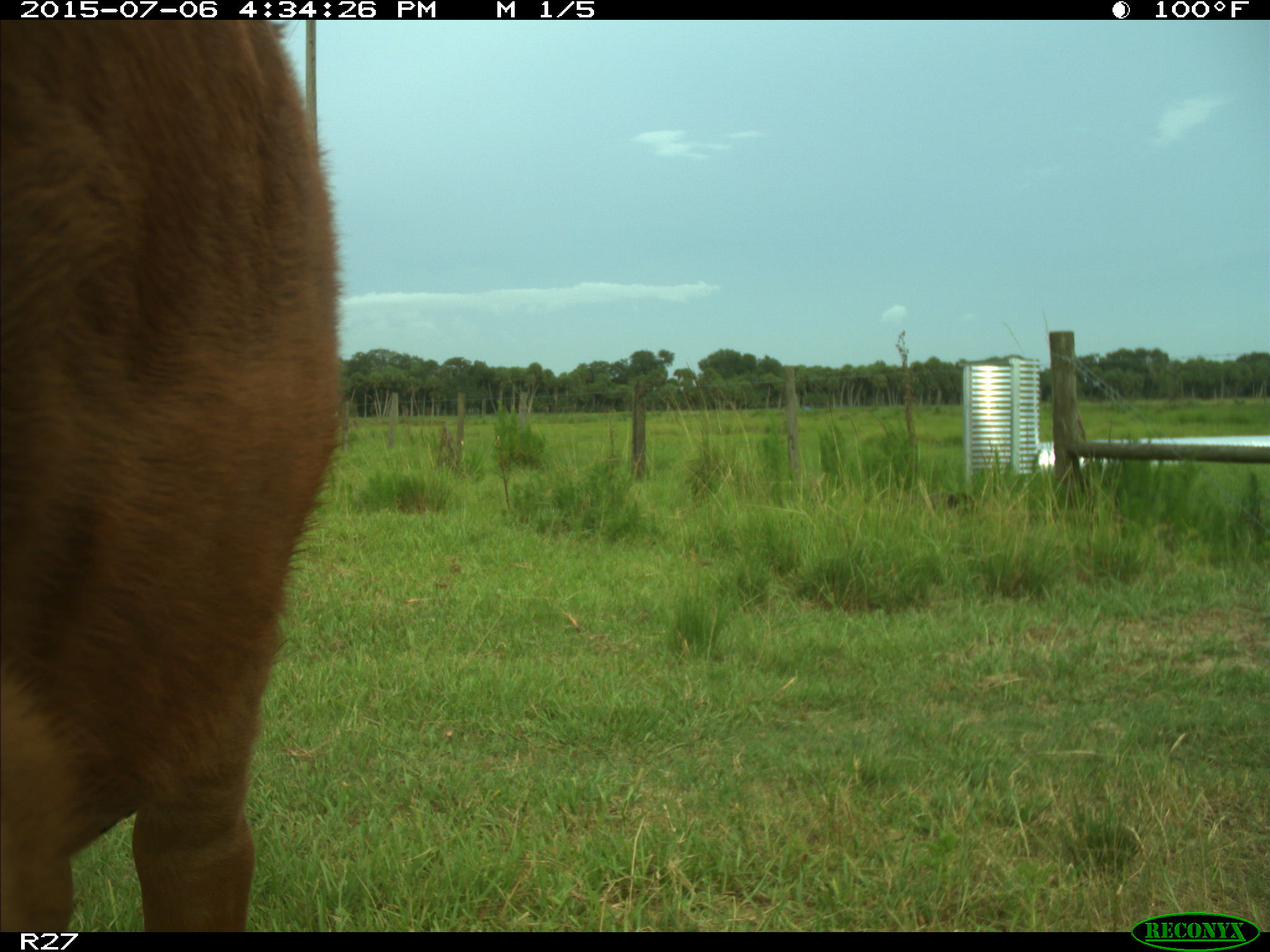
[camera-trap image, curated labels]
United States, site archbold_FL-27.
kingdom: Animalia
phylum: Chordata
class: Mammalia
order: Artiodactyla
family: Bovidae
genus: Bos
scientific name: Bos taurus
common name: domestic cow